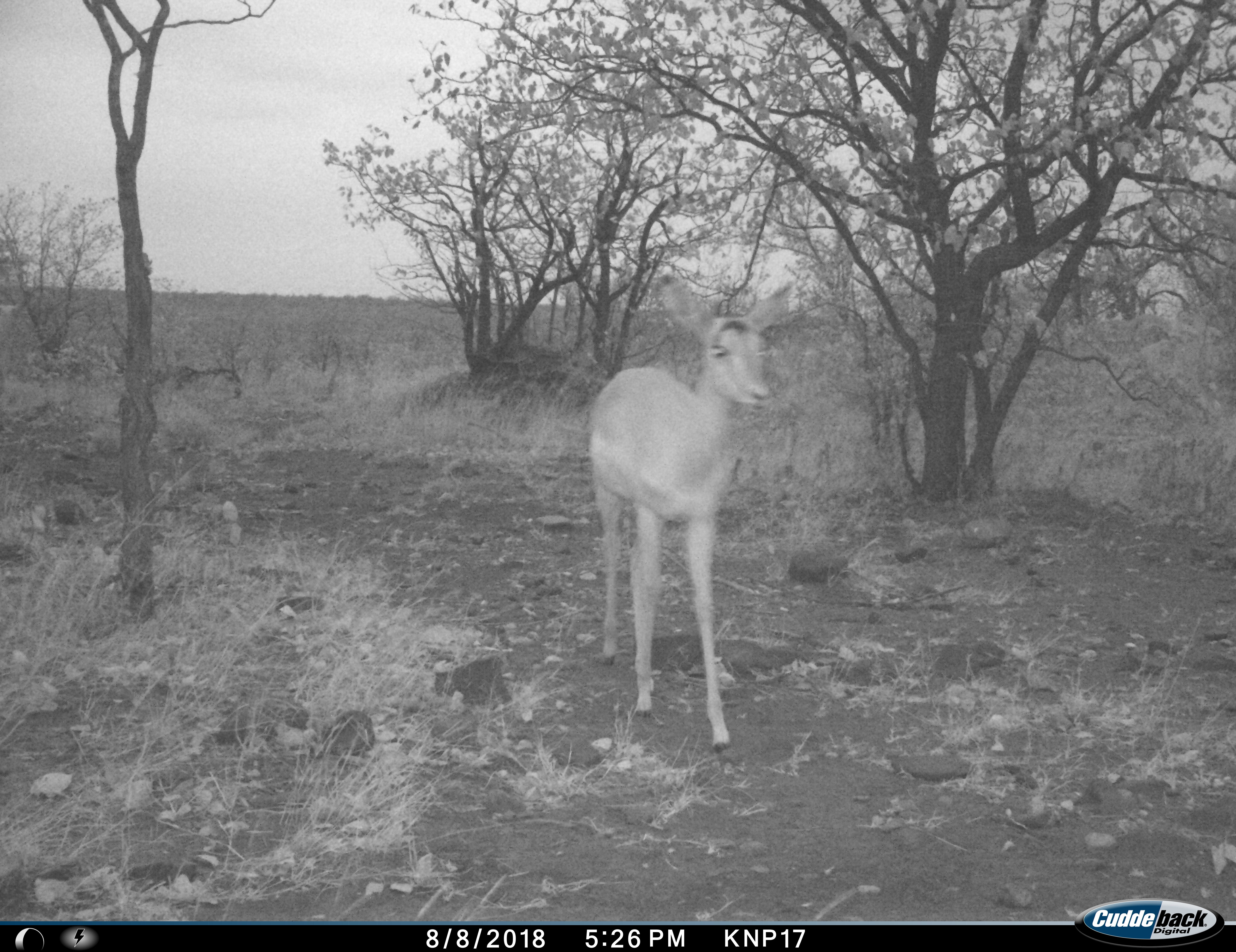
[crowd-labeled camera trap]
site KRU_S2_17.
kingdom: Animalia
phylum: Chordata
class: Mammalia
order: Artiodactyla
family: Bovidae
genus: Aepyceros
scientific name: Aepyceros melampus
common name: impala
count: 1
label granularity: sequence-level